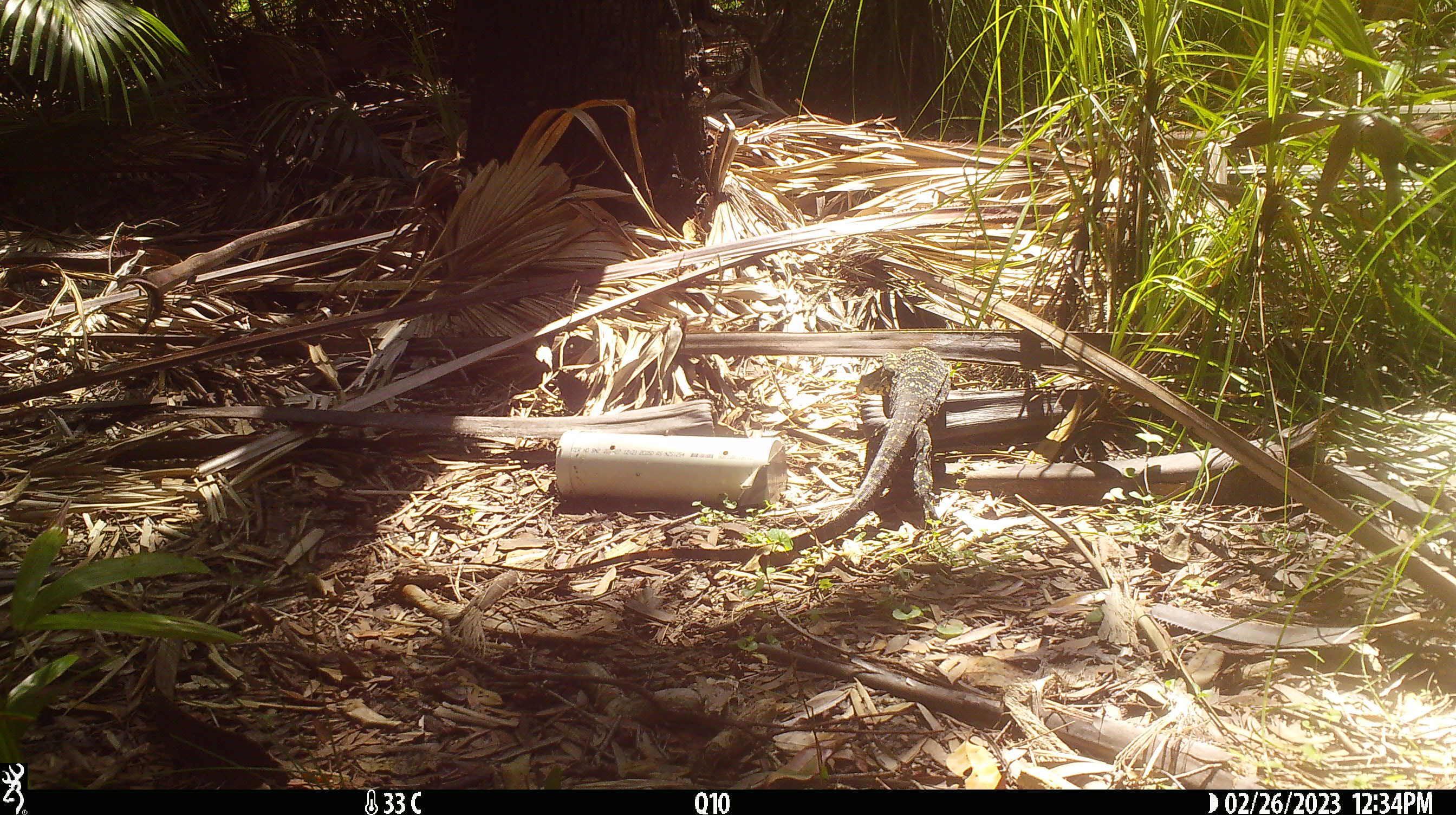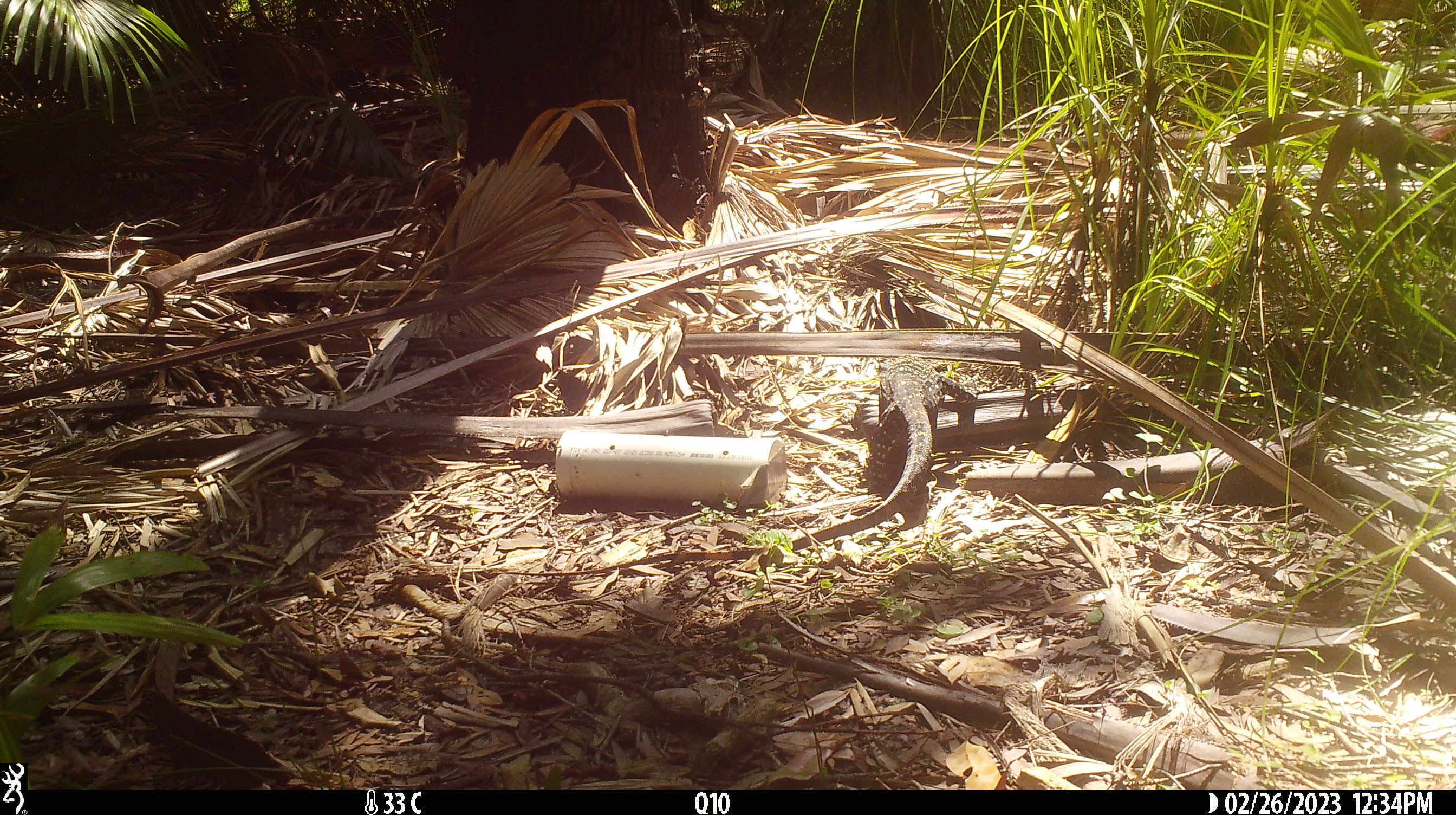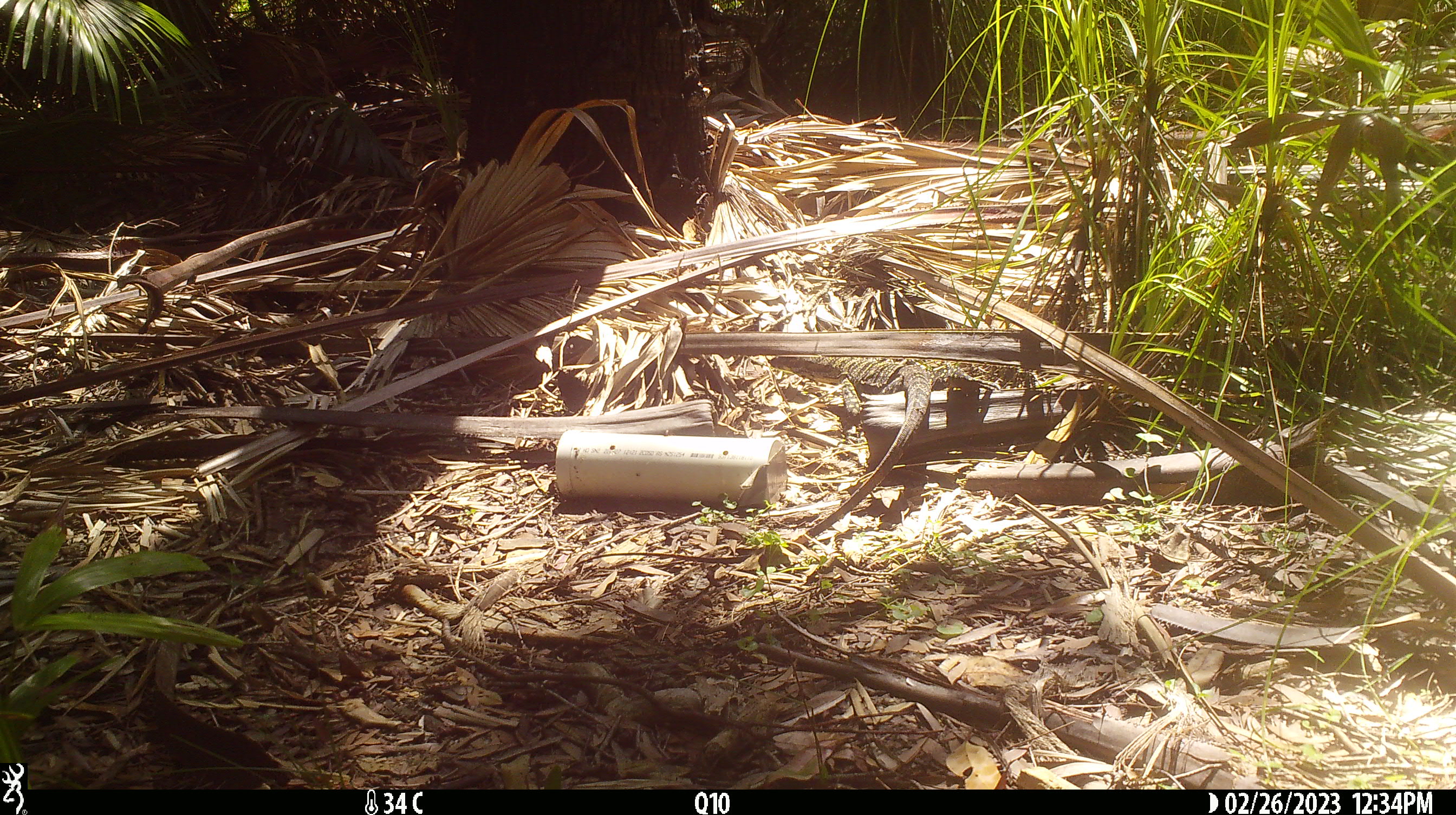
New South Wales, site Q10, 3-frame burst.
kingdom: Animalia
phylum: Chordata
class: Reptilia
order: Squamata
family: Varanidae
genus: Varanus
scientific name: Varanus varius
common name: lace monitor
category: goanna